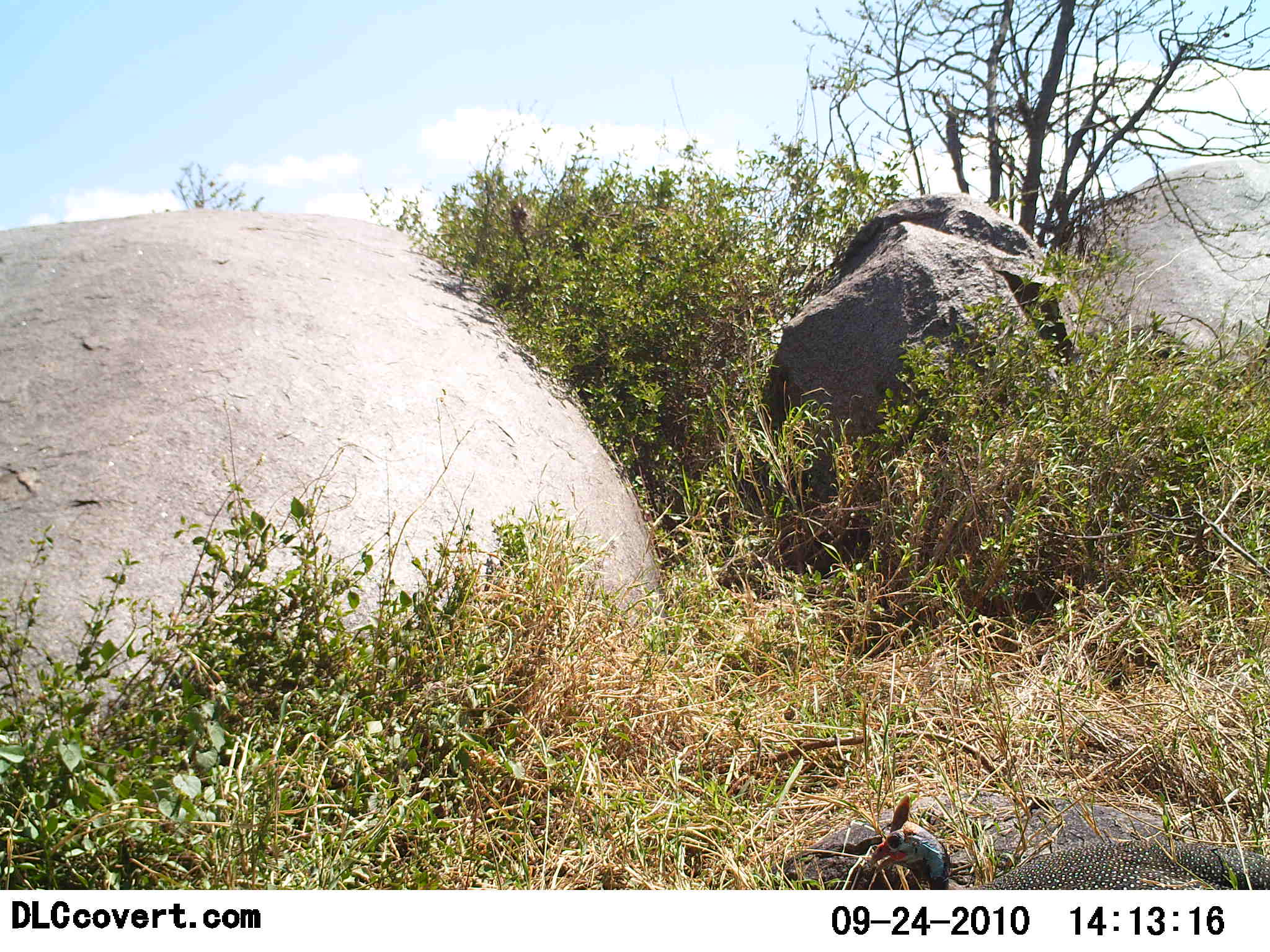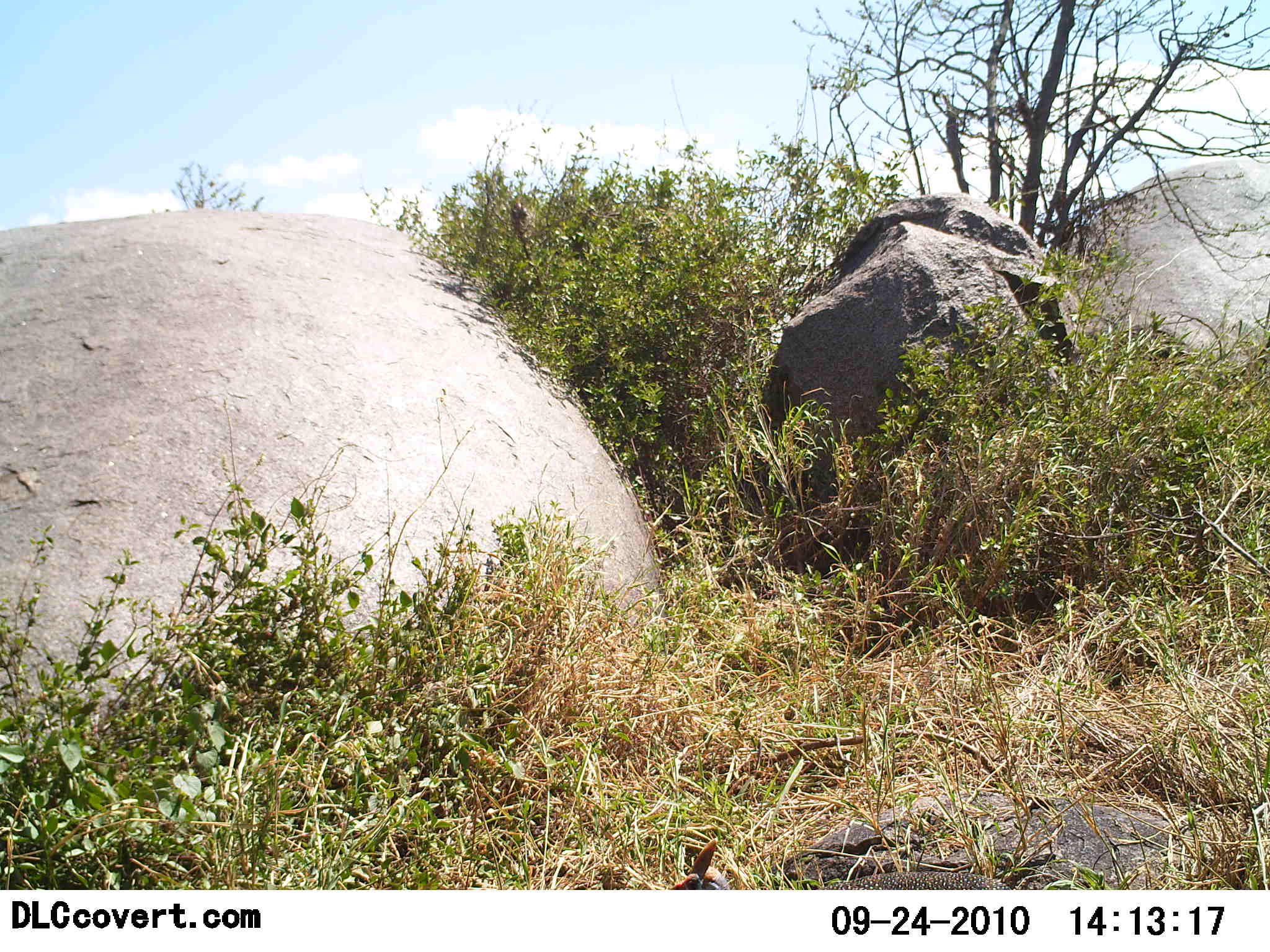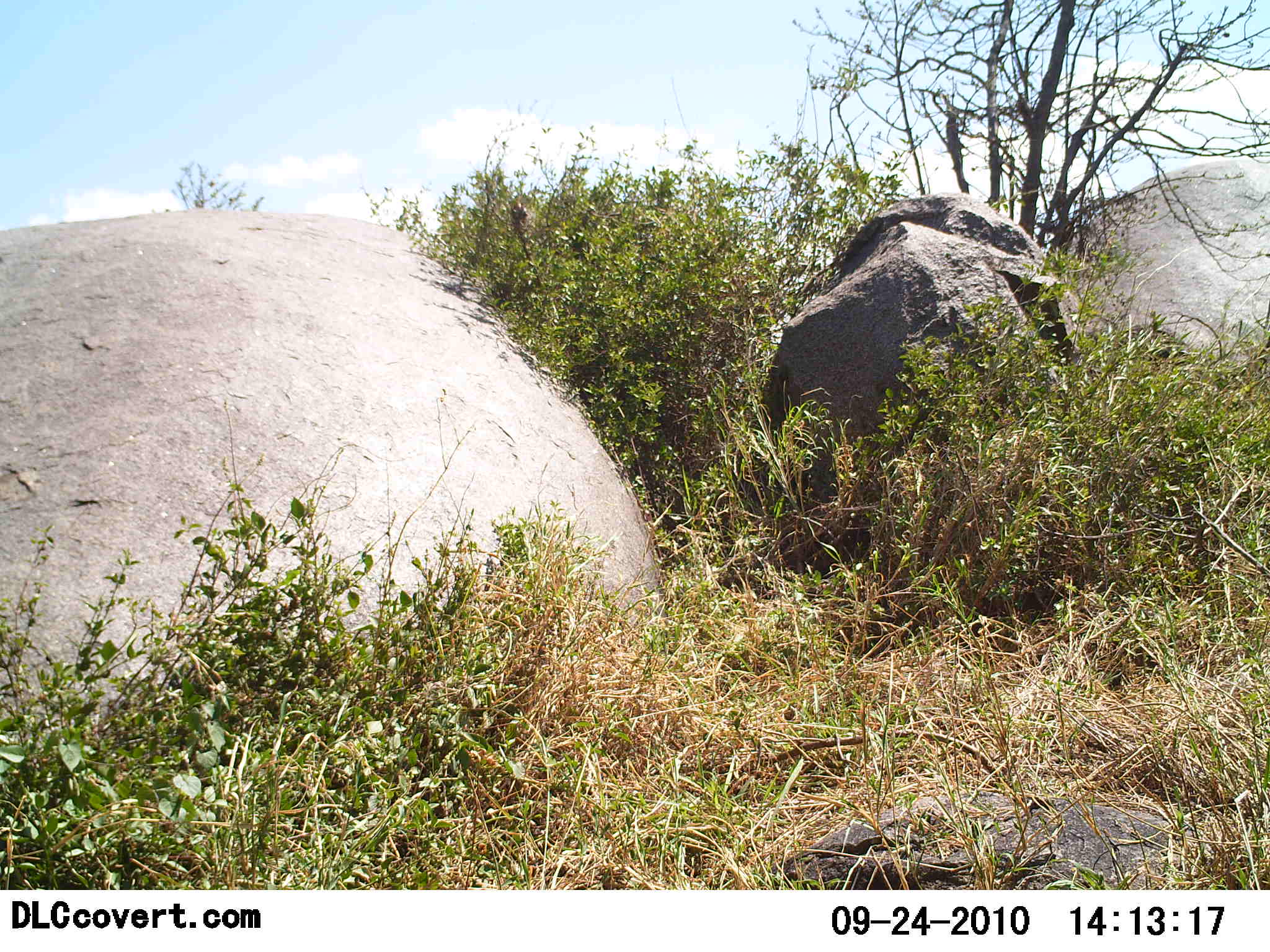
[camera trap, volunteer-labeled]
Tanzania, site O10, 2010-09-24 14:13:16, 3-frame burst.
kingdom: Animalia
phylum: Chordata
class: Aves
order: Galliformes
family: Numididae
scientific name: Numididae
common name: guinea fowl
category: guineafowl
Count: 1.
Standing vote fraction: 0%.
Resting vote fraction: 0%.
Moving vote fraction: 94%.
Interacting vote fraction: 0%.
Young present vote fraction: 0%.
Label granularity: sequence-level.